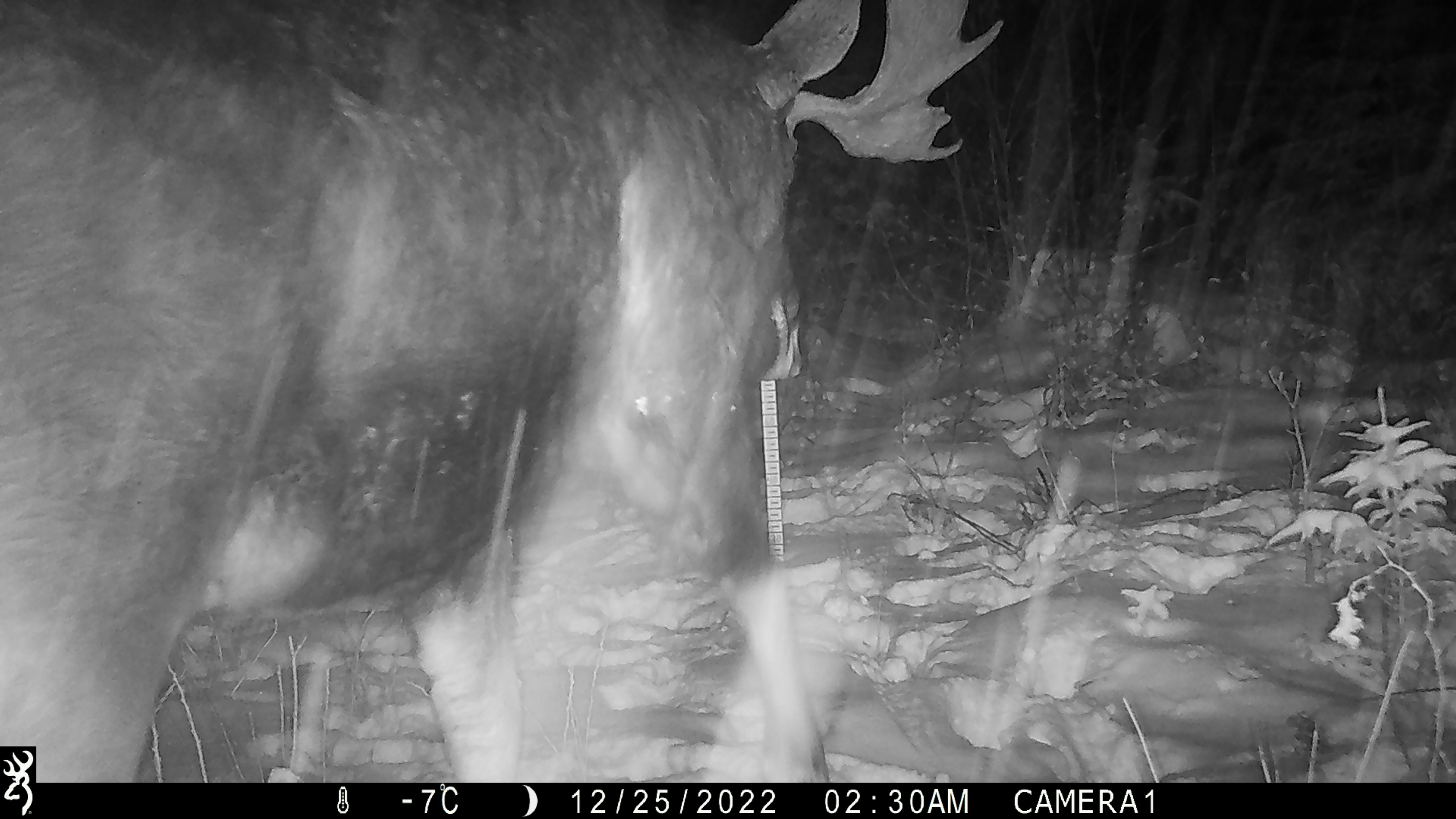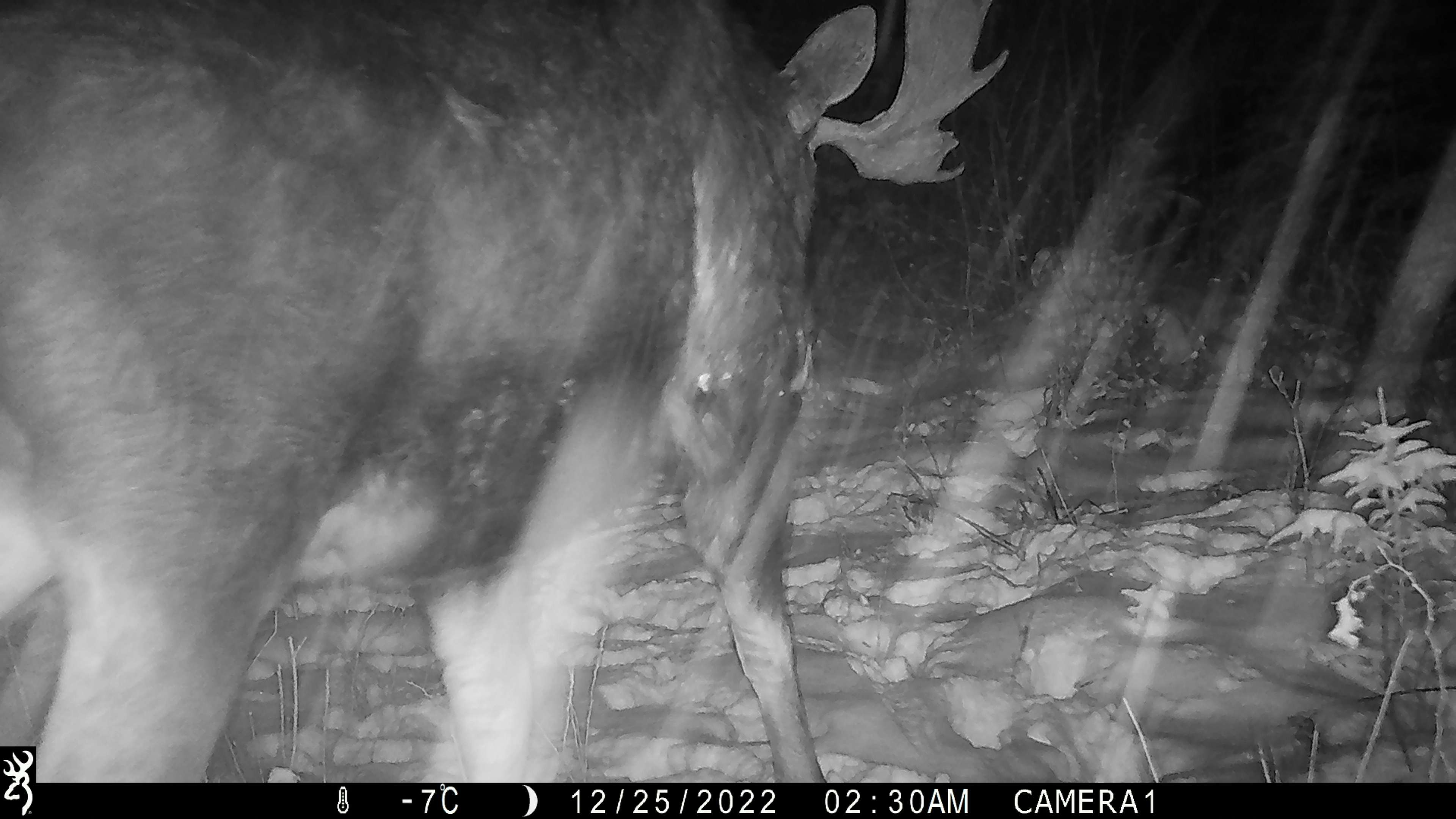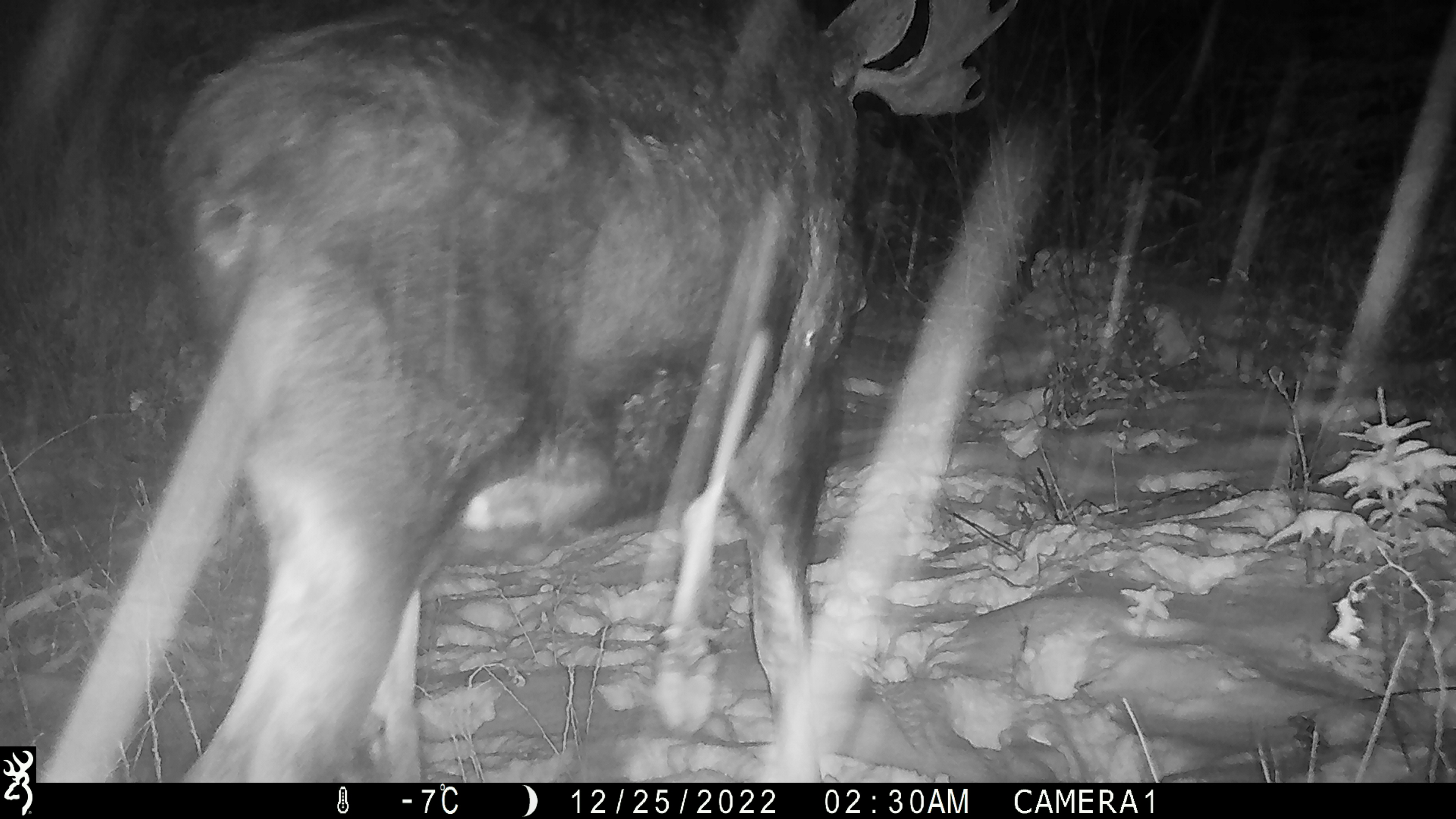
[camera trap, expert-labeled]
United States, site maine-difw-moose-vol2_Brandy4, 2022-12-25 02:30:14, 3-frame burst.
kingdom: Animalia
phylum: Chordata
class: Mammalia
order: Artiodactyla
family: Cervidae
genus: Alces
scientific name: Alces alces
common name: moose